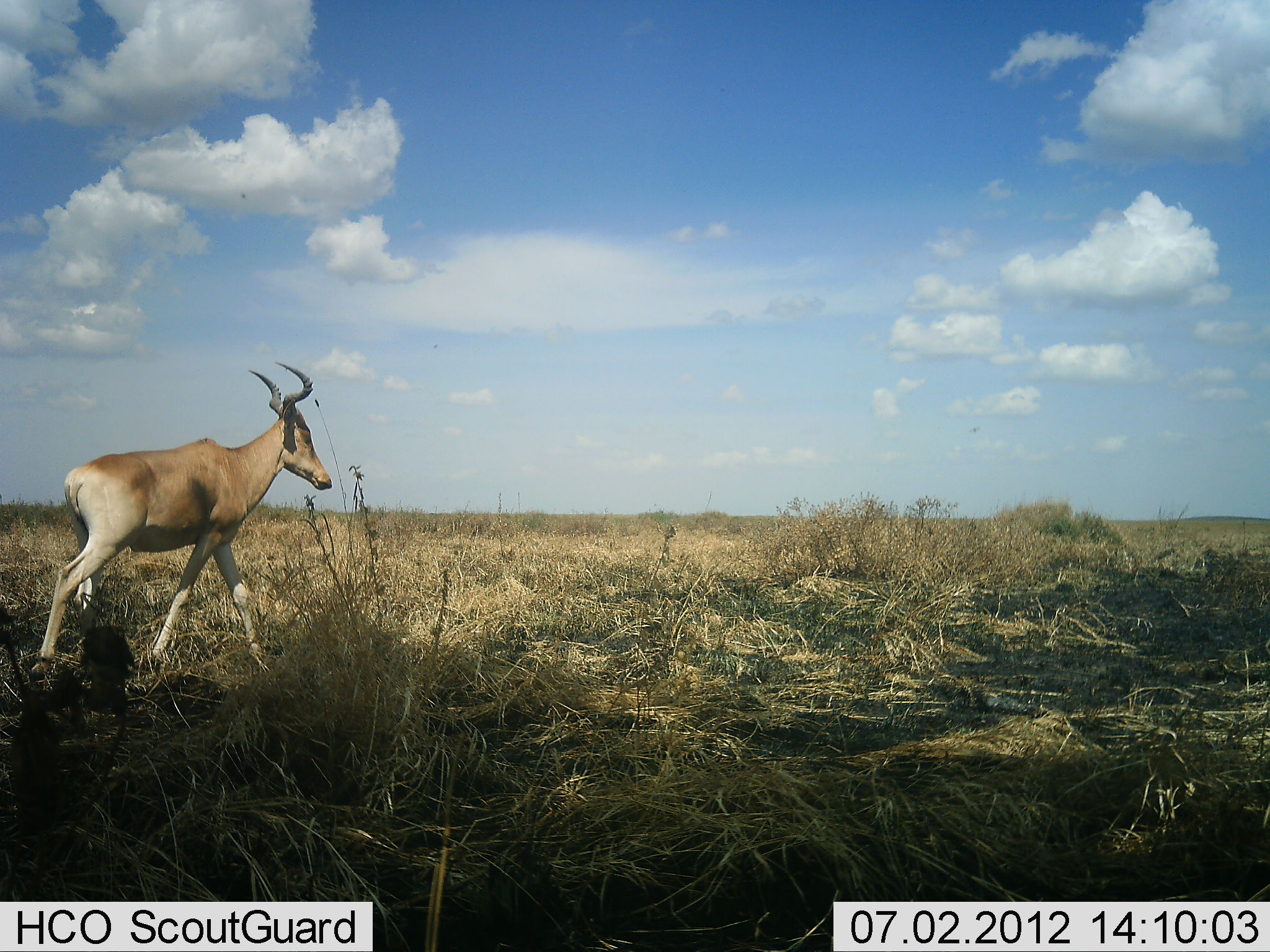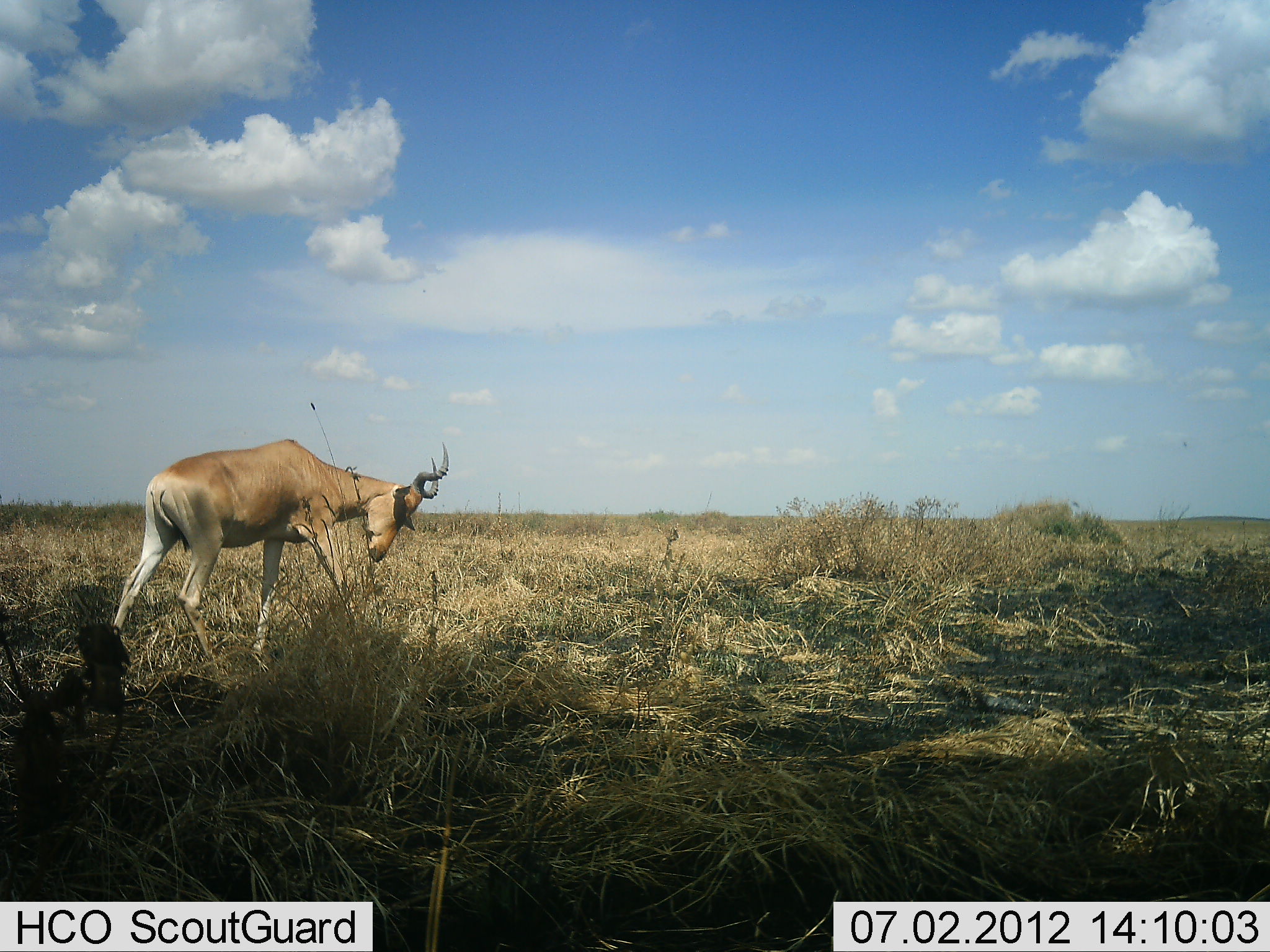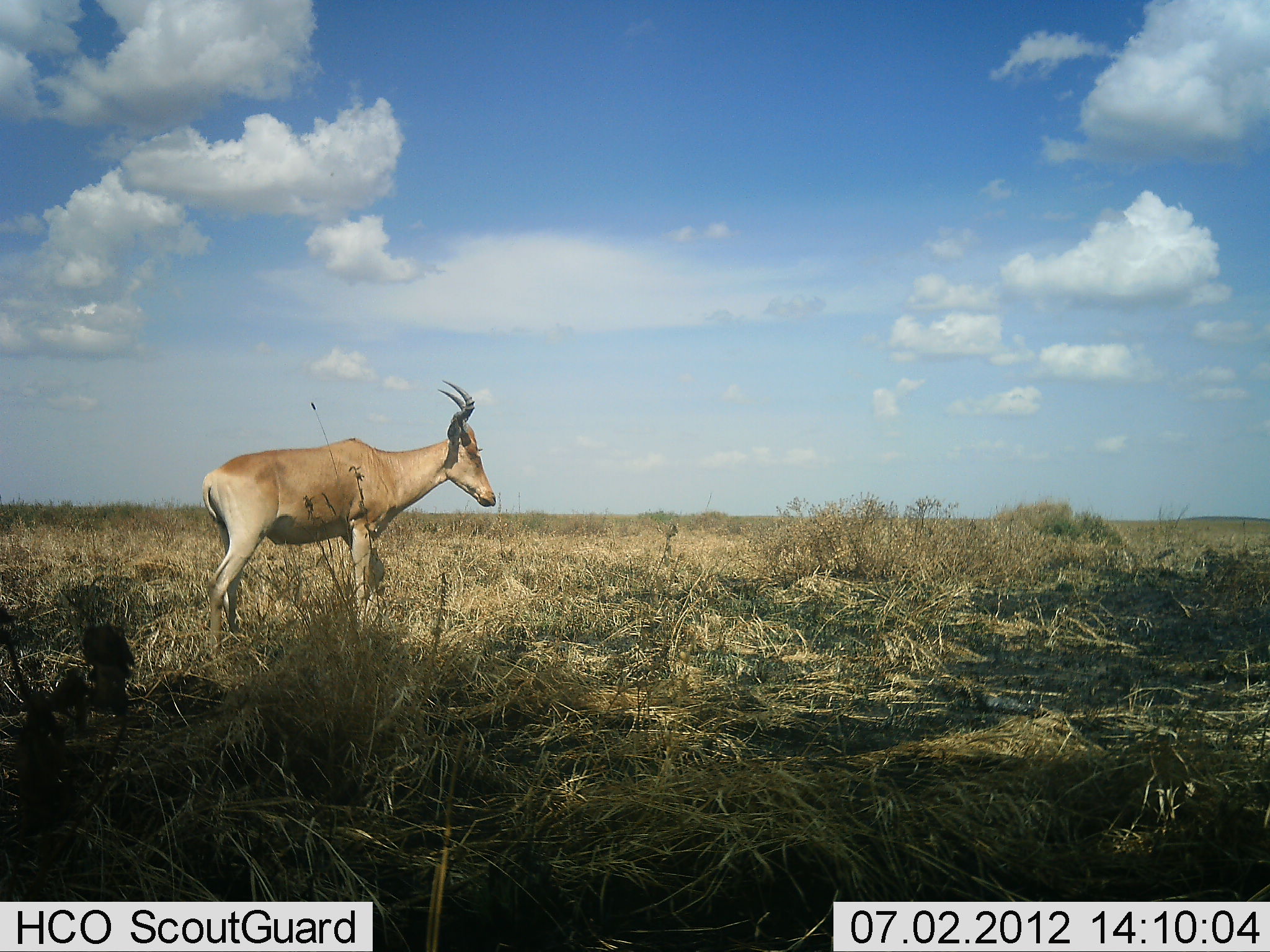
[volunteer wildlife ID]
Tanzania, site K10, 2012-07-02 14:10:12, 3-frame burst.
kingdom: Animalia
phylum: Chordata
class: Mammalia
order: Artiodactyla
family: Bovidae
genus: Alcelaphus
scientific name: Alcelaphus buselaphus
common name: hartebeest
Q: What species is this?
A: Hartebeest (Alcelaphus buselaphus).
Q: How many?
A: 1.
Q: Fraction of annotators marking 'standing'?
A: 10%.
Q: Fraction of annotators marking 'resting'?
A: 0%.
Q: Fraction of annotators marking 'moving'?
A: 90%.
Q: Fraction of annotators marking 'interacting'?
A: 0%.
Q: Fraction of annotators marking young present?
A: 0%.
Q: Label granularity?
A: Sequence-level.